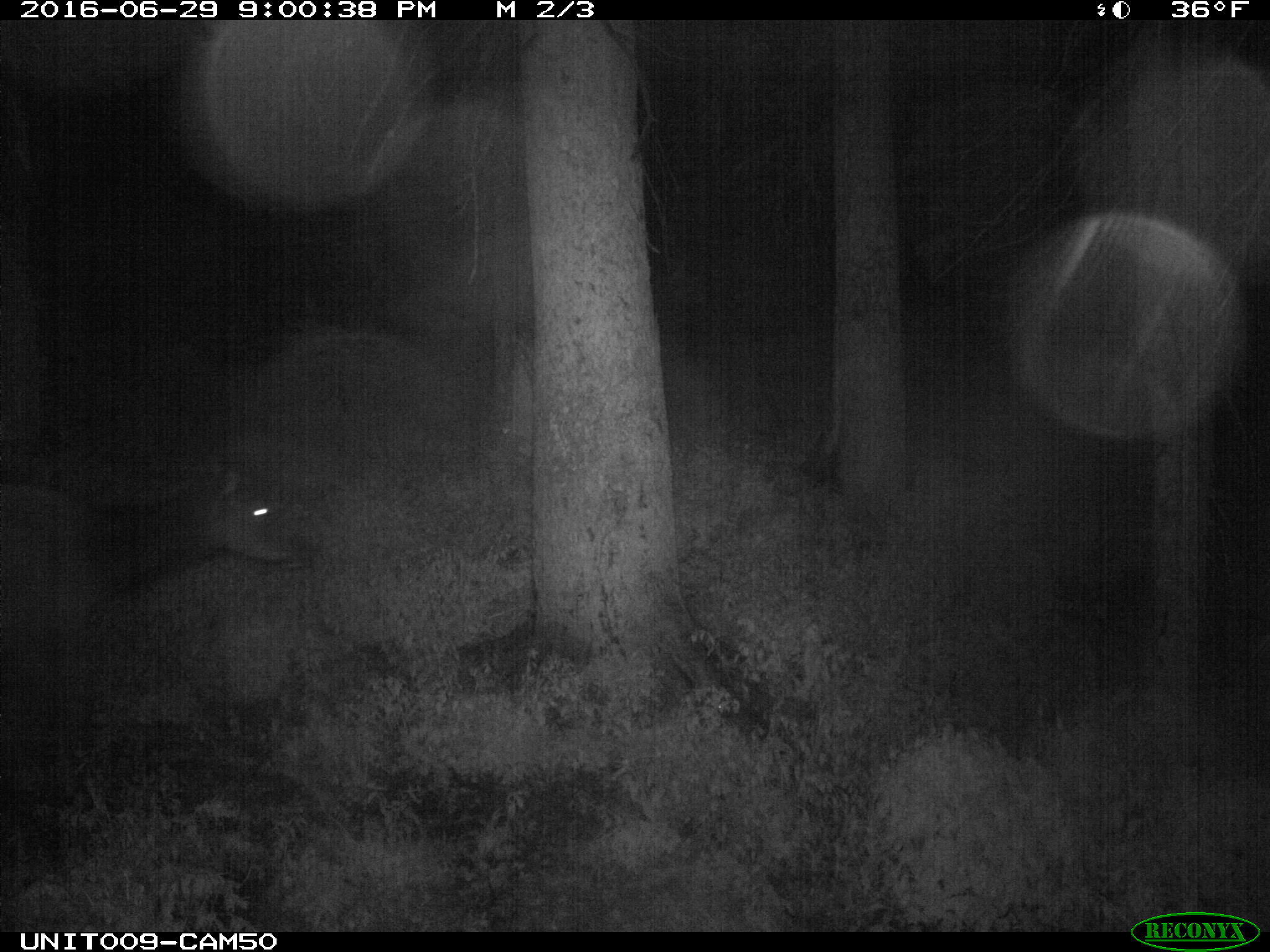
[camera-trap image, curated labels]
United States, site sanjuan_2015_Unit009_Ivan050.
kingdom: Animalia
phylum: Chordata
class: Mammalia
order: Artiodactyla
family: Cervidae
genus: Cervus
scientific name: Cervus elaphus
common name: red deer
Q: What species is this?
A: Cervus elaphus (red deer).